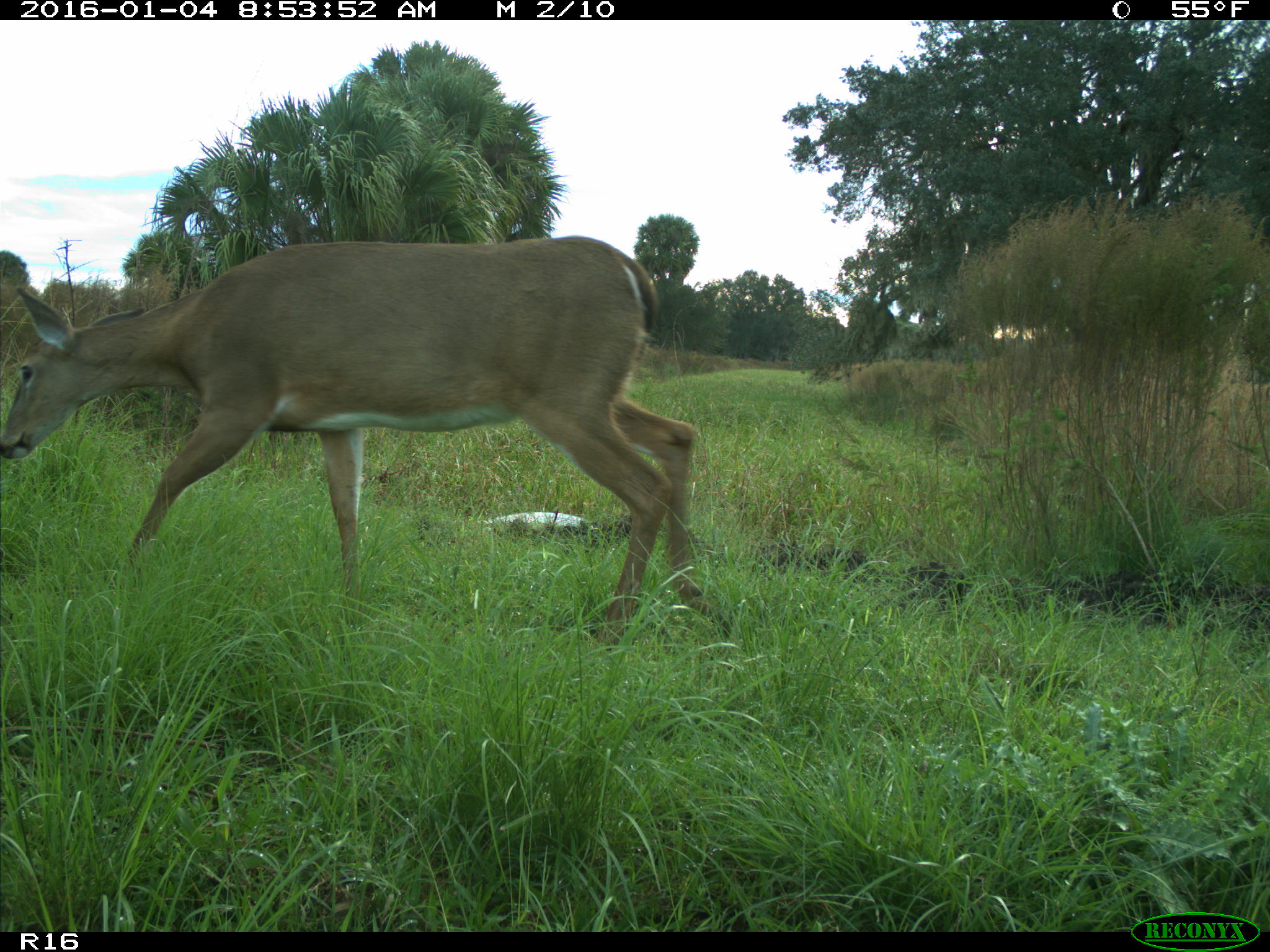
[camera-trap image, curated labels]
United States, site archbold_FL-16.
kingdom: Animalia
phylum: Chordata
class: Mammalia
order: Artiodactyla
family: Cervidae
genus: Odocoileus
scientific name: Odocoileus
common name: deer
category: unidentified deer